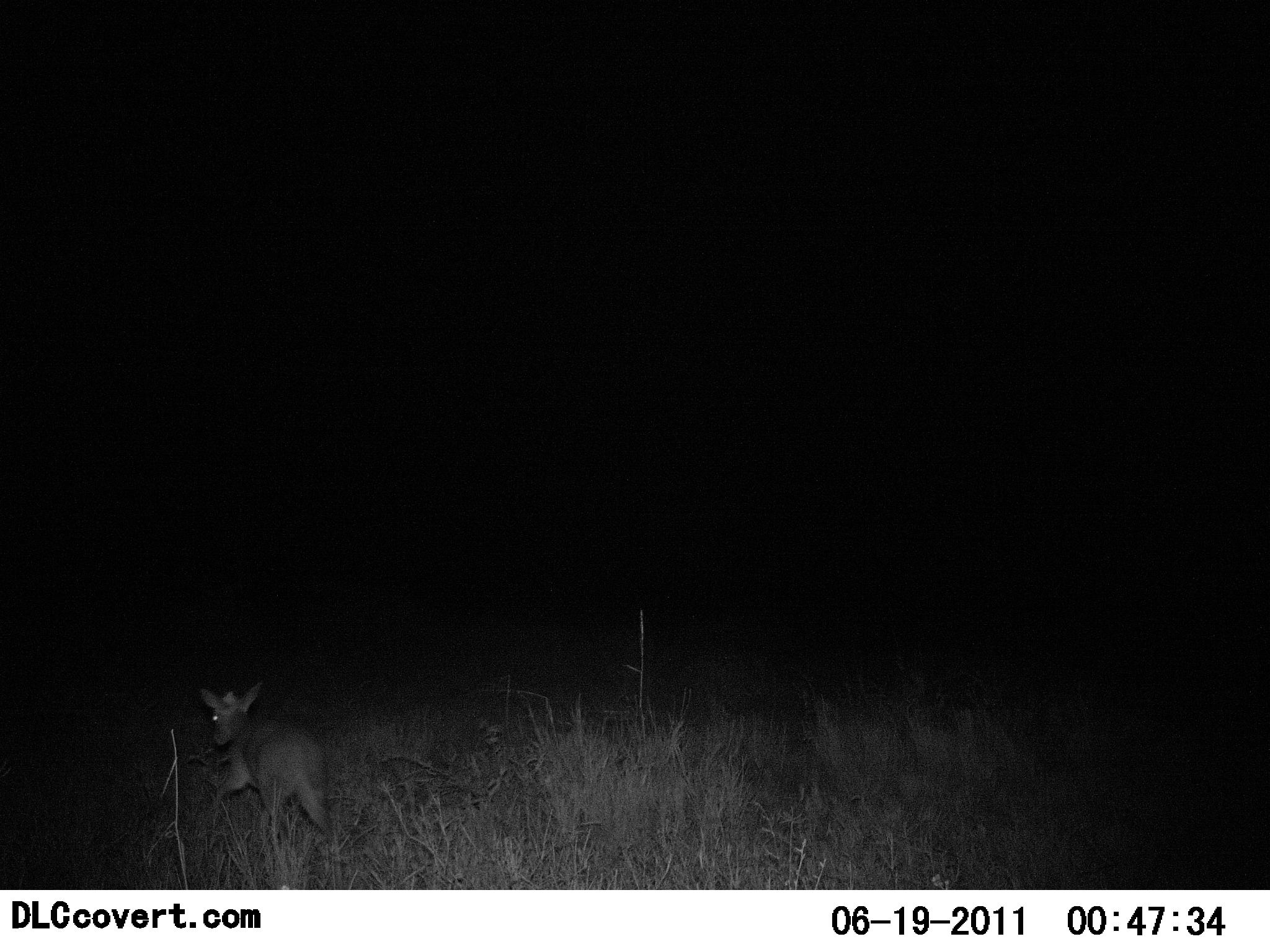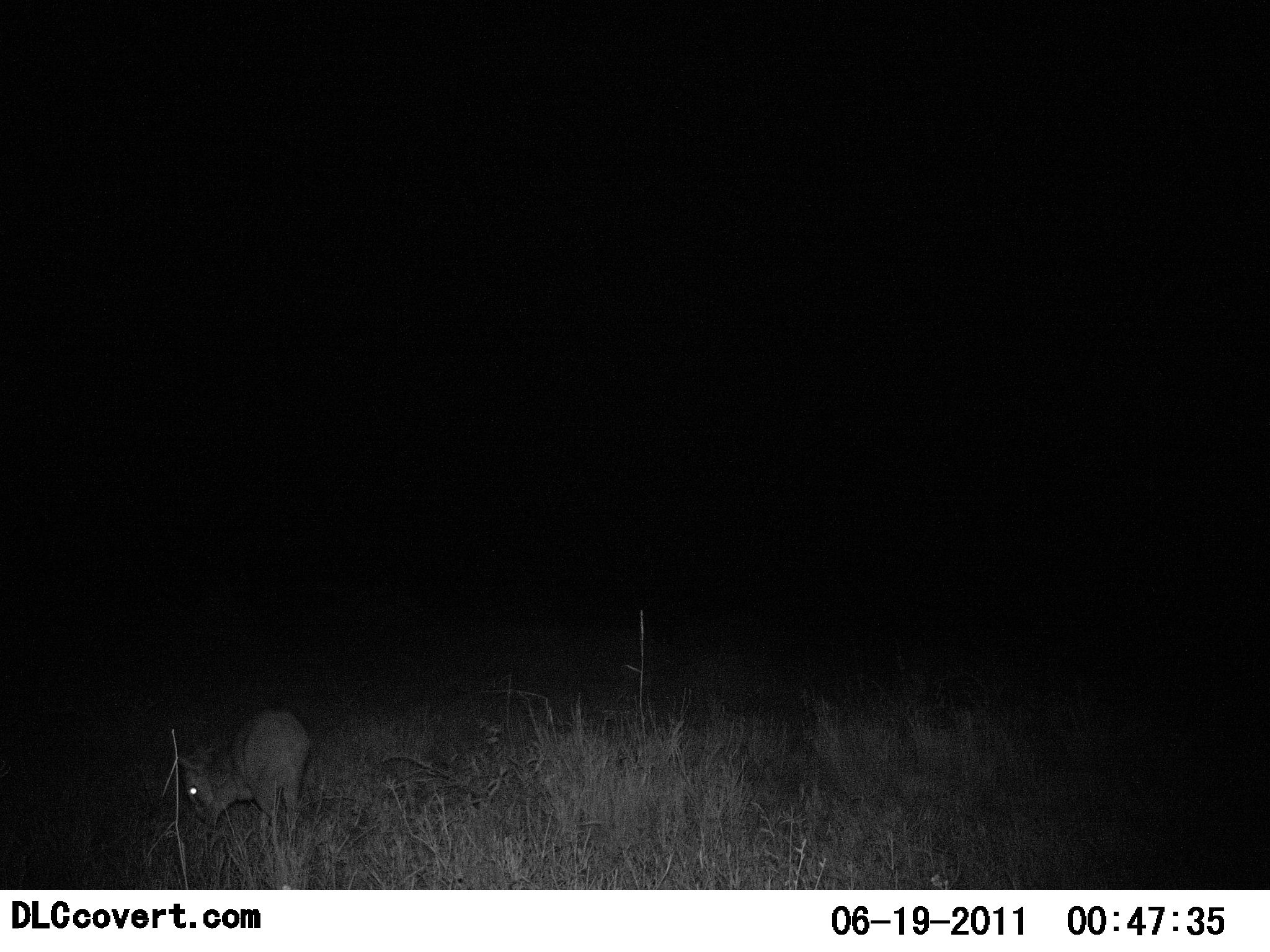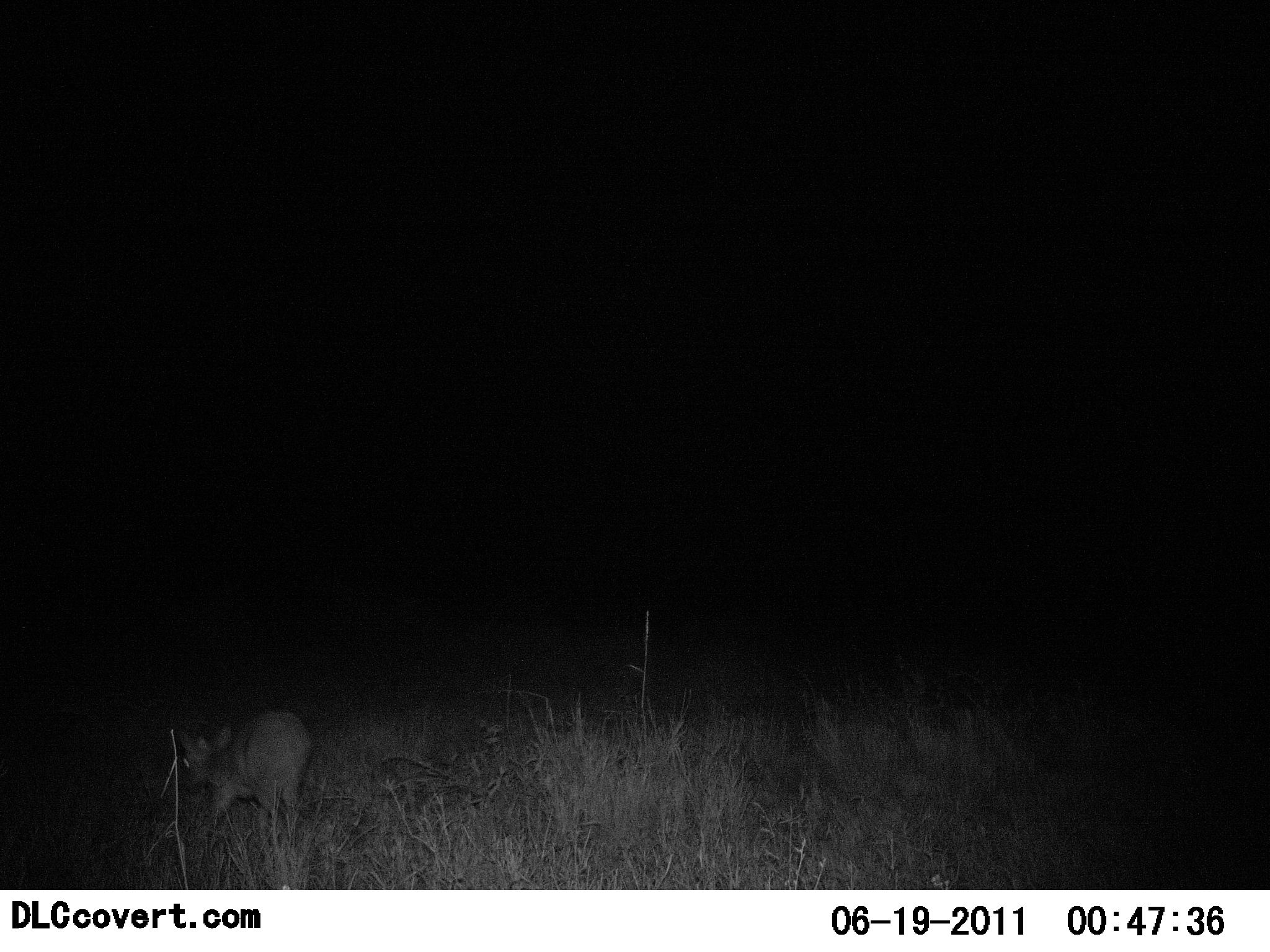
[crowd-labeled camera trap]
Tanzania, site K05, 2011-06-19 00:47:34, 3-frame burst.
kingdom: Animalia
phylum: Chordata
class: Mammalia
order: Artiodactyla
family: Bovidae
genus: Madoqua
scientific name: Madoqua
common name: dikdik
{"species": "dikdik (Madoqua)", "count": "1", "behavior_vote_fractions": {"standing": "10%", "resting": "0%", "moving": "0%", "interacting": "0%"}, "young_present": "10%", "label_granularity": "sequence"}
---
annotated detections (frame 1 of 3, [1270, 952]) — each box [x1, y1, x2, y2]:
animal: [197, 682, 328, 759]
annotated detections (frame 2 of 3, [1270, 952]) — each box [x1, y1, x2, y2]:
animal: [175, 706, 317, 833]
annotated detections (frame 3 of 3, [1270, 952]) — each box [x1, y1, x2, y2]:
animal: [175, 706, 312, 825]